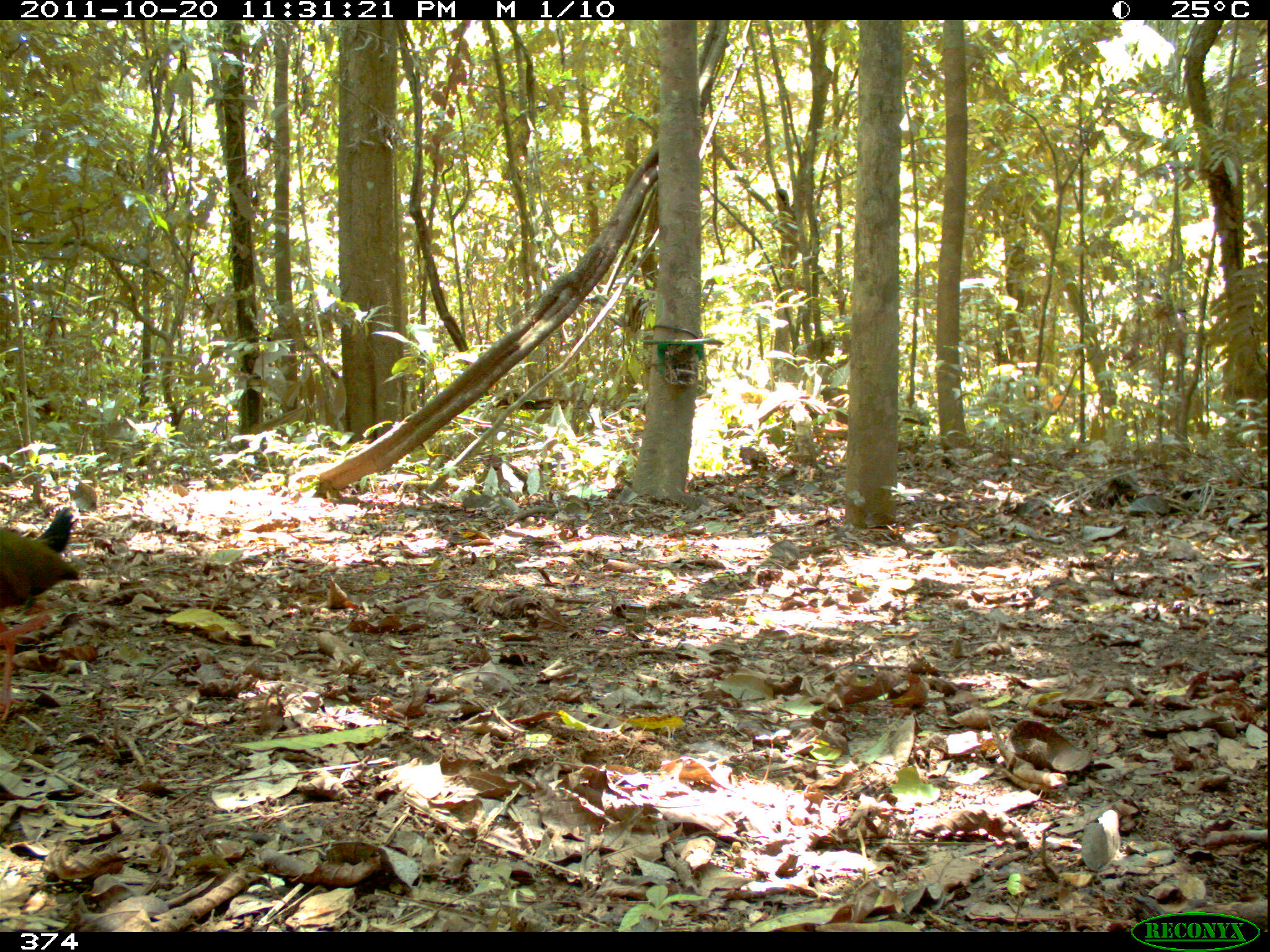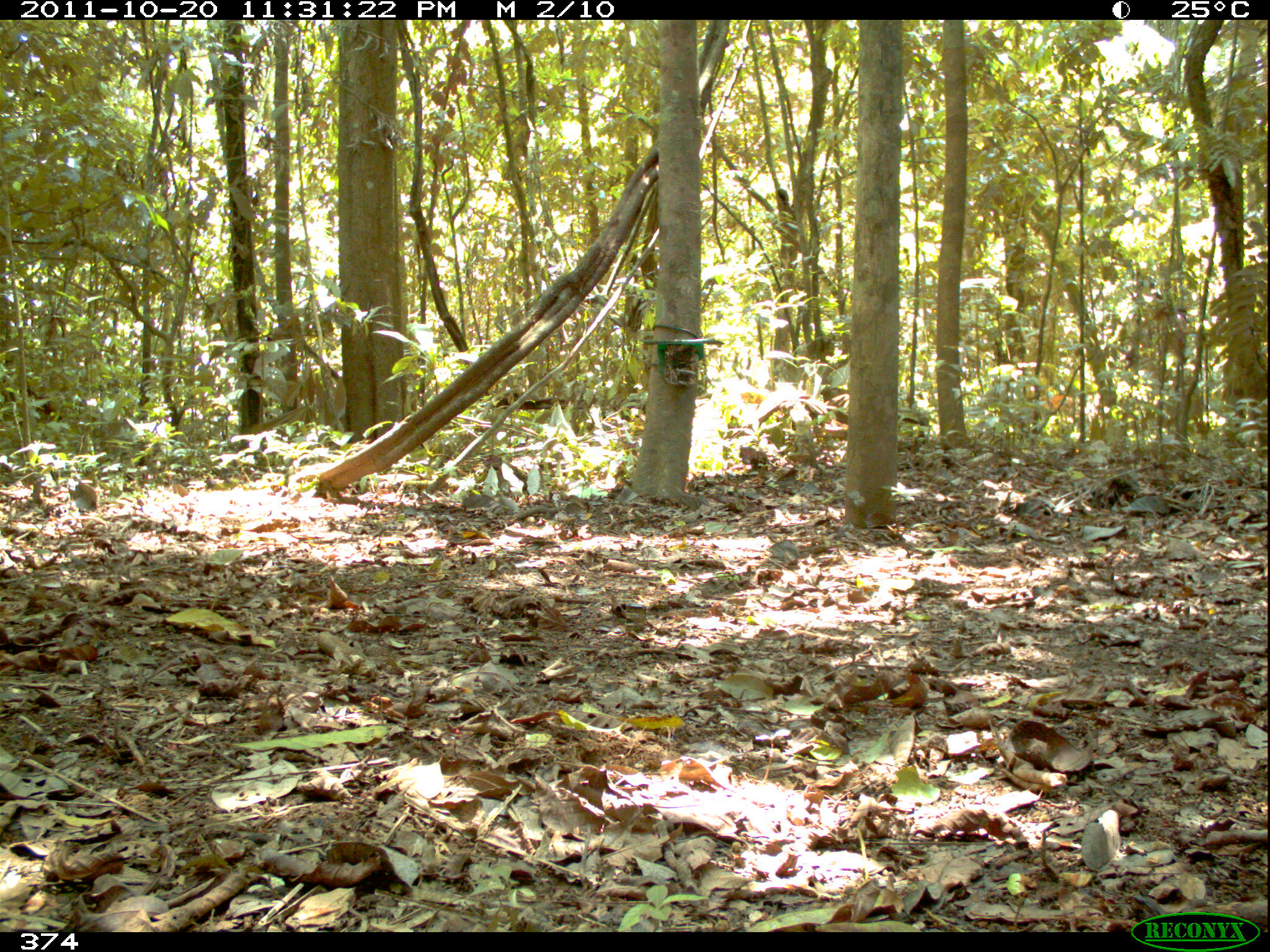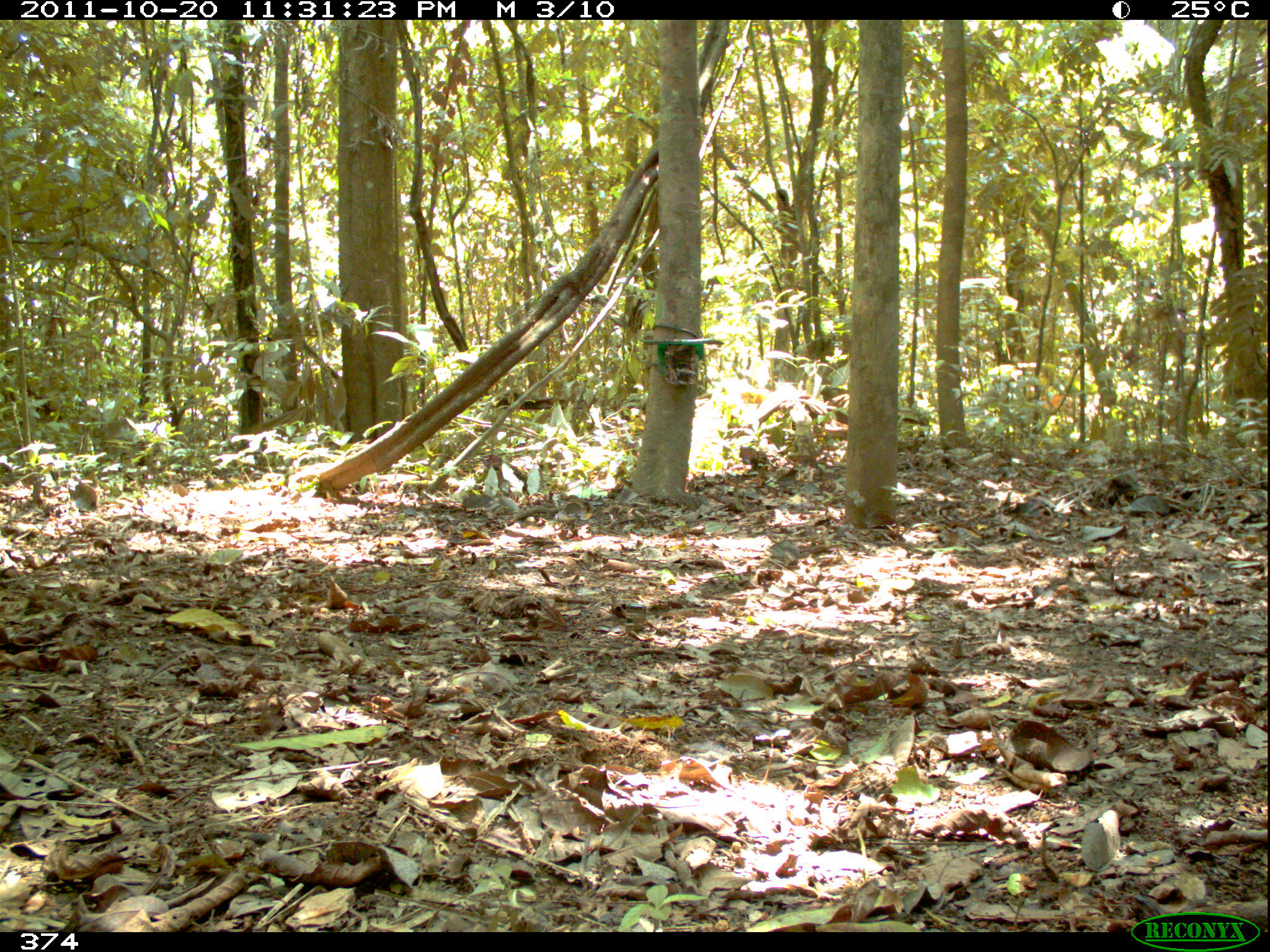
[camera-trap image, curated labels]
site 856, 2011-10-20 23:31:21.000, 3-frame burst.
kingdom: Animalia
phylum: Chordata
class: Aves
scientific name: Aves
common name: bird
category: unknown bird